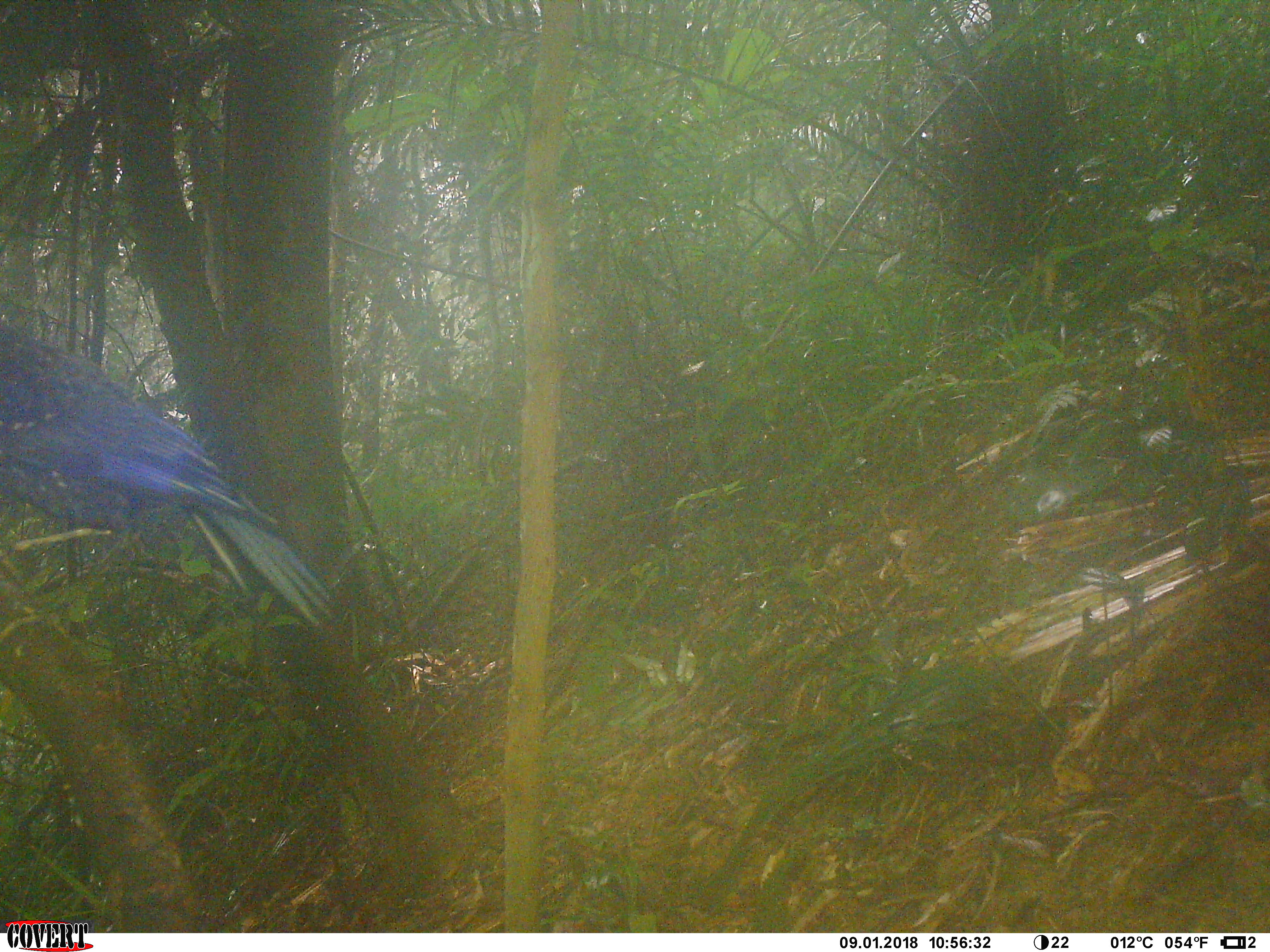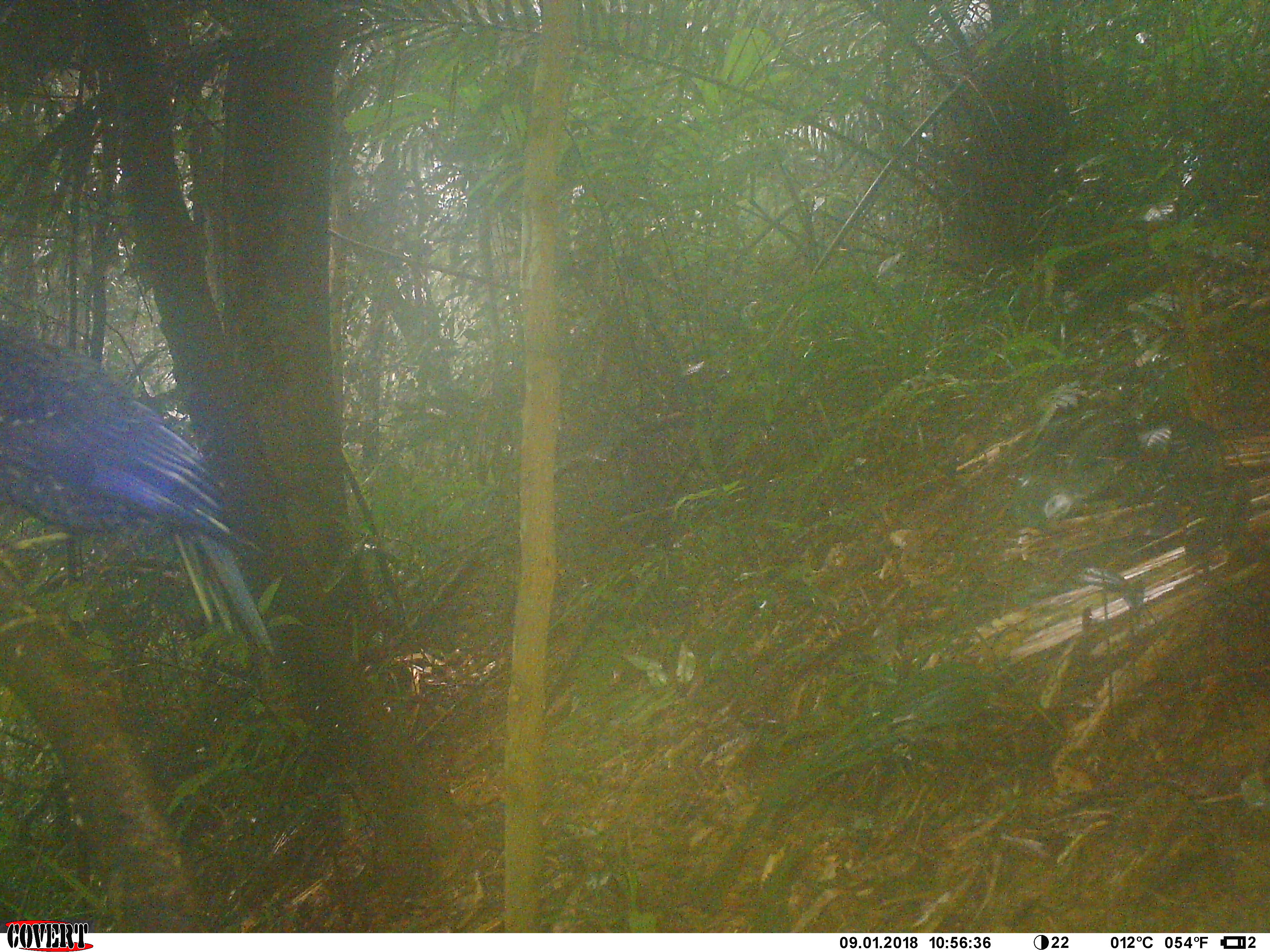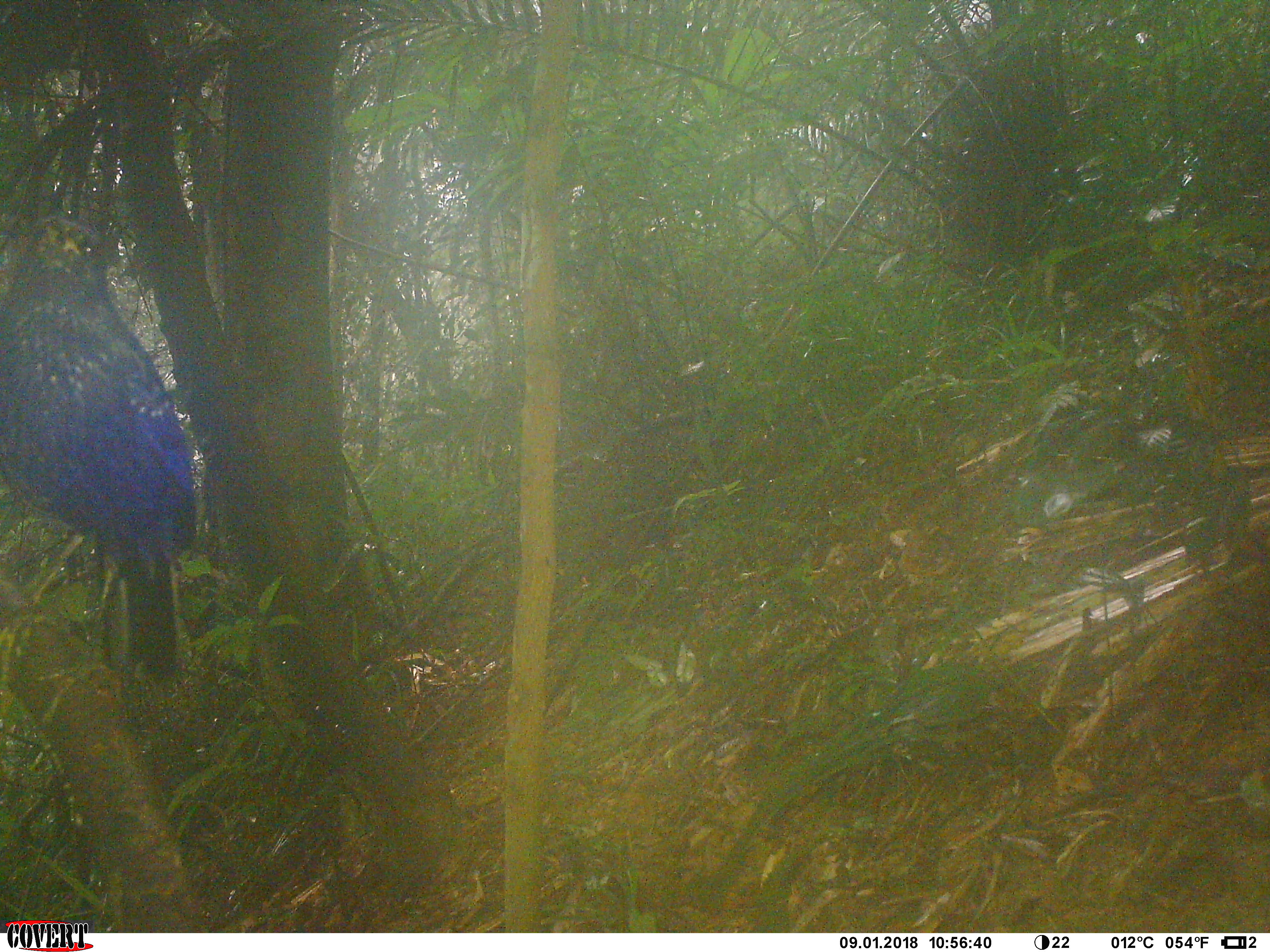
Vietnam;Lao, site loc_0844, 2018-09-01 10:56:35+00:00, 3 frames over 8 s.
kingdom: Animalia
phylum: Chordata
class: Aves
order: Passeriformes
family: Muscicapidae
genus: Myophonus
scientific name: Myophonus caeruleus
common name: blue whistling thrush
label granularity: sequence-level